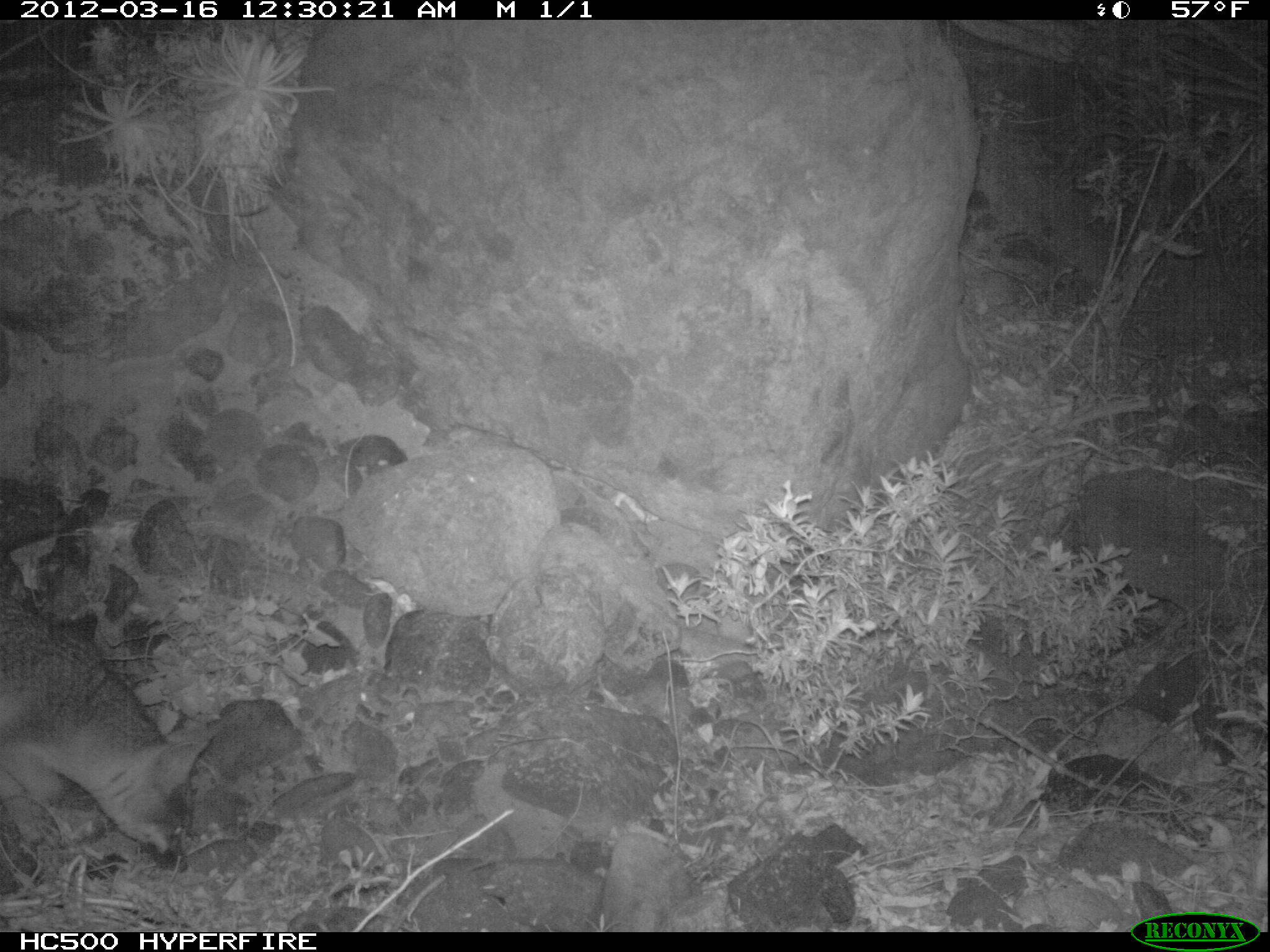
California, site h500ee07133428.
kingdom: Animalia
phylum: Chordata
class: Mammalia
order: Carnivora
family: Canidae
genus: Urocyon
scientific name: Urocyon littoralis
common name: island fox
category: fox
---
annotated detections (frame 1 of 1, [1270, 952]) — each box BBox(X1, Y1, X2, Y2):
fox: BBox(0, 587, 222, 872)